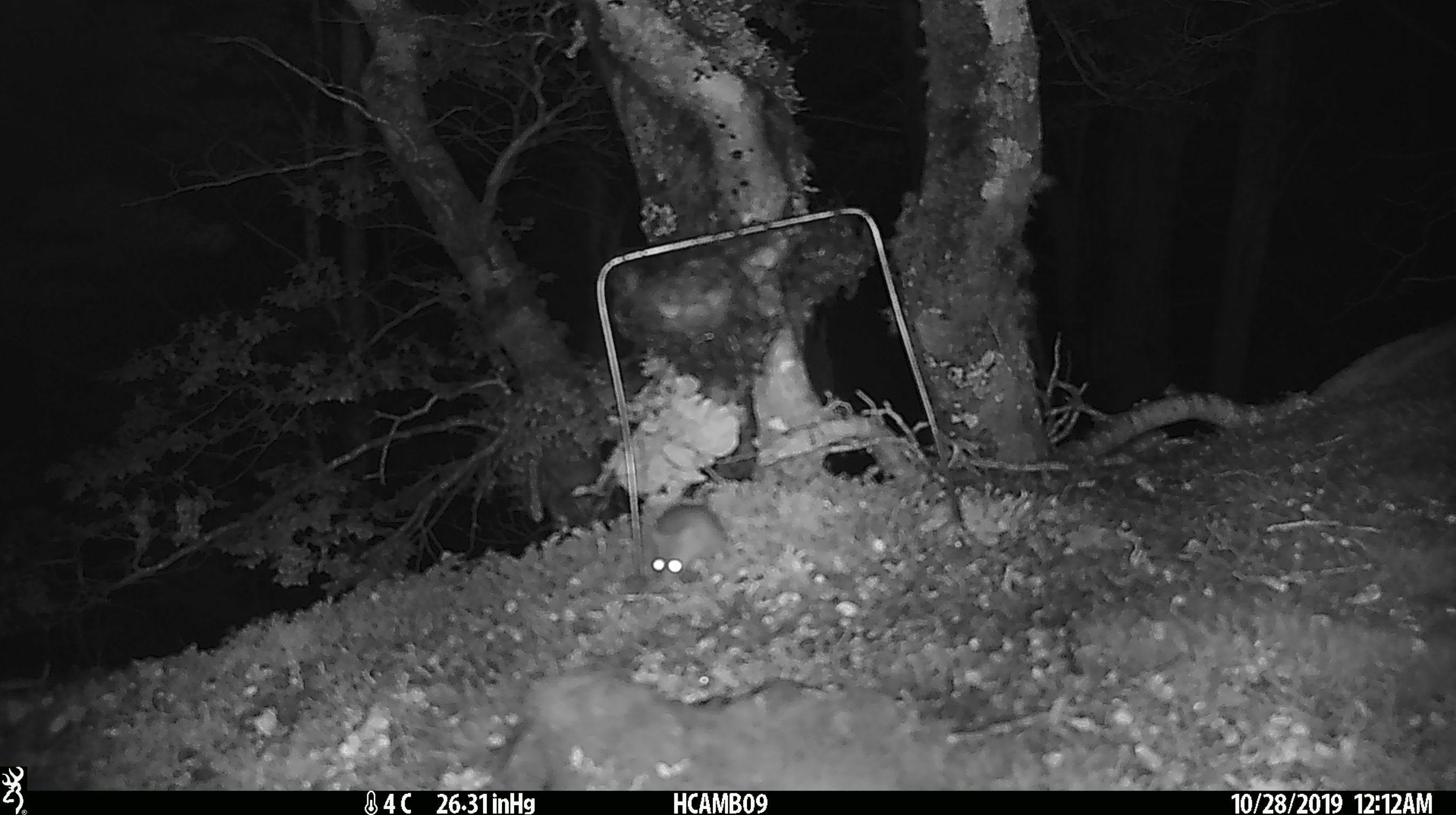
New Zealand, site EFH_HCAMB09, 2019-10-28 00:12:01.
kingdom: Animalia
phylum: Chordata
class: Mammalia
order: Rodentia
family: Muridae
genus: Mus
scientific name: Mus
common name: mouse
Mouse (Mus).